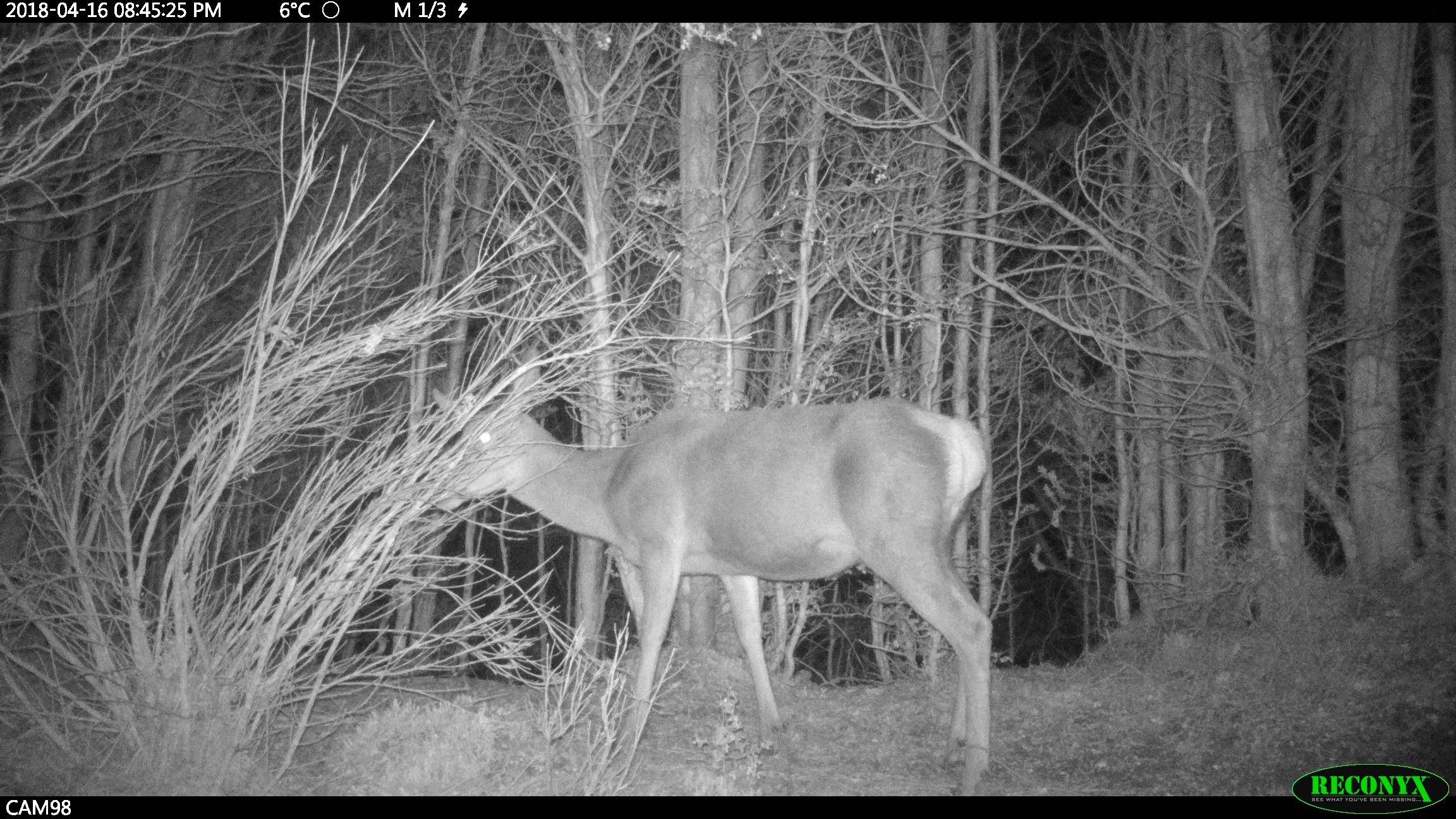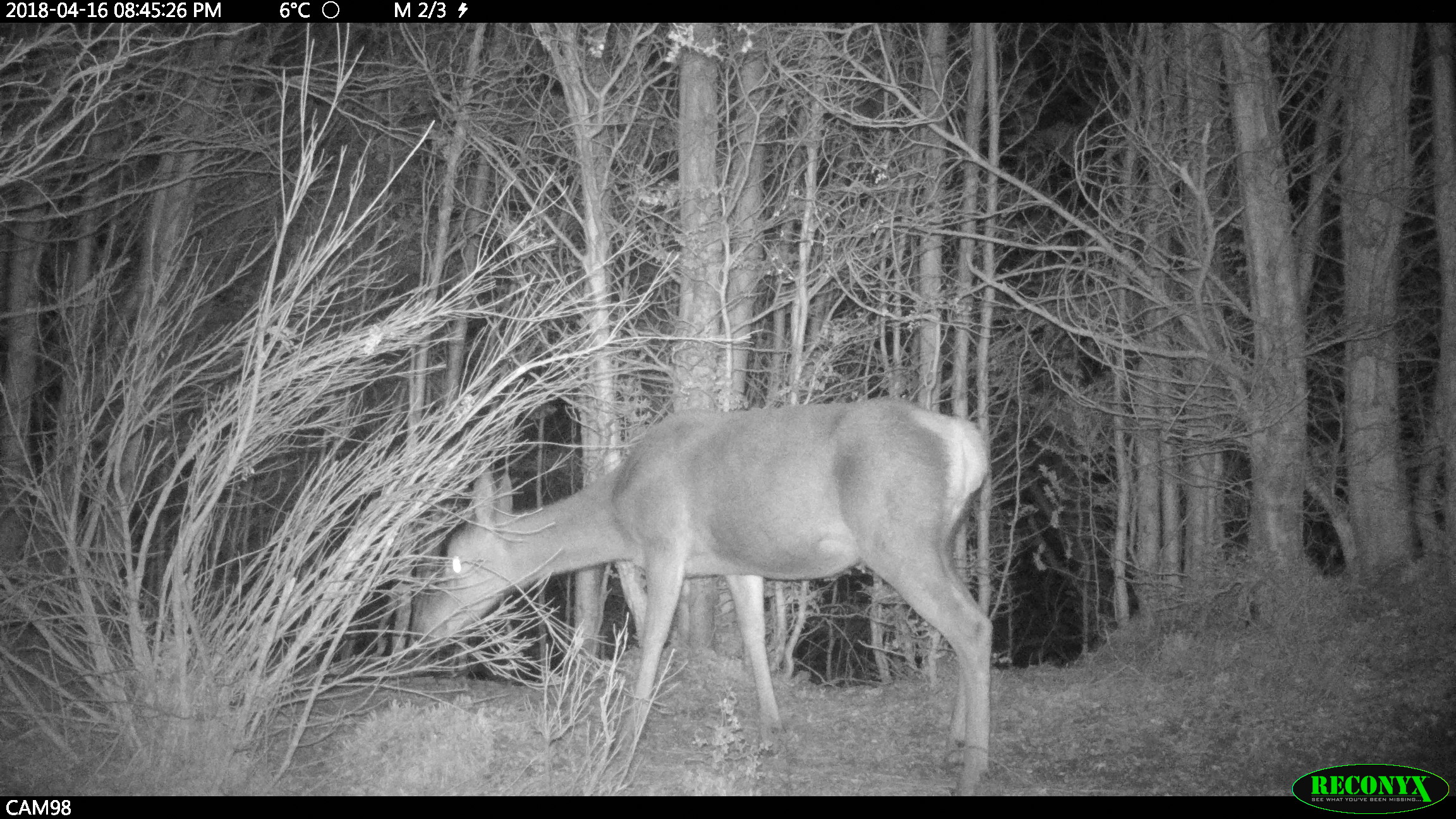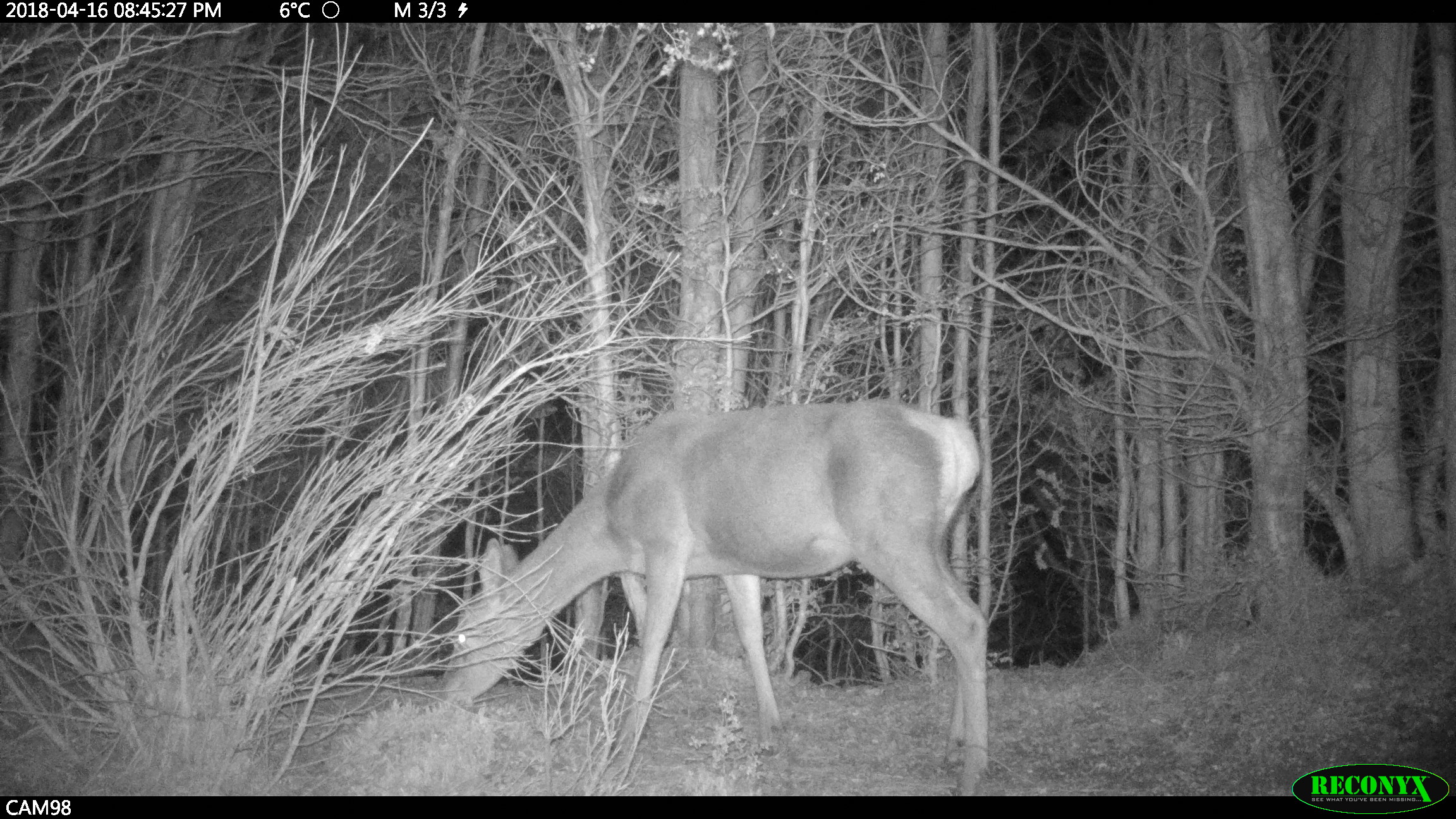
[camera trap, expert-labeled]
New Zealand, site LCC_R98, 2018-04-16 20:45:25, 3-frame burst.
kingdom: Animalia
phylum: Chordata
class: Mammalia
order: Artiodactyla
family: Cervidae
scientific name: Cervidae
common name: deer